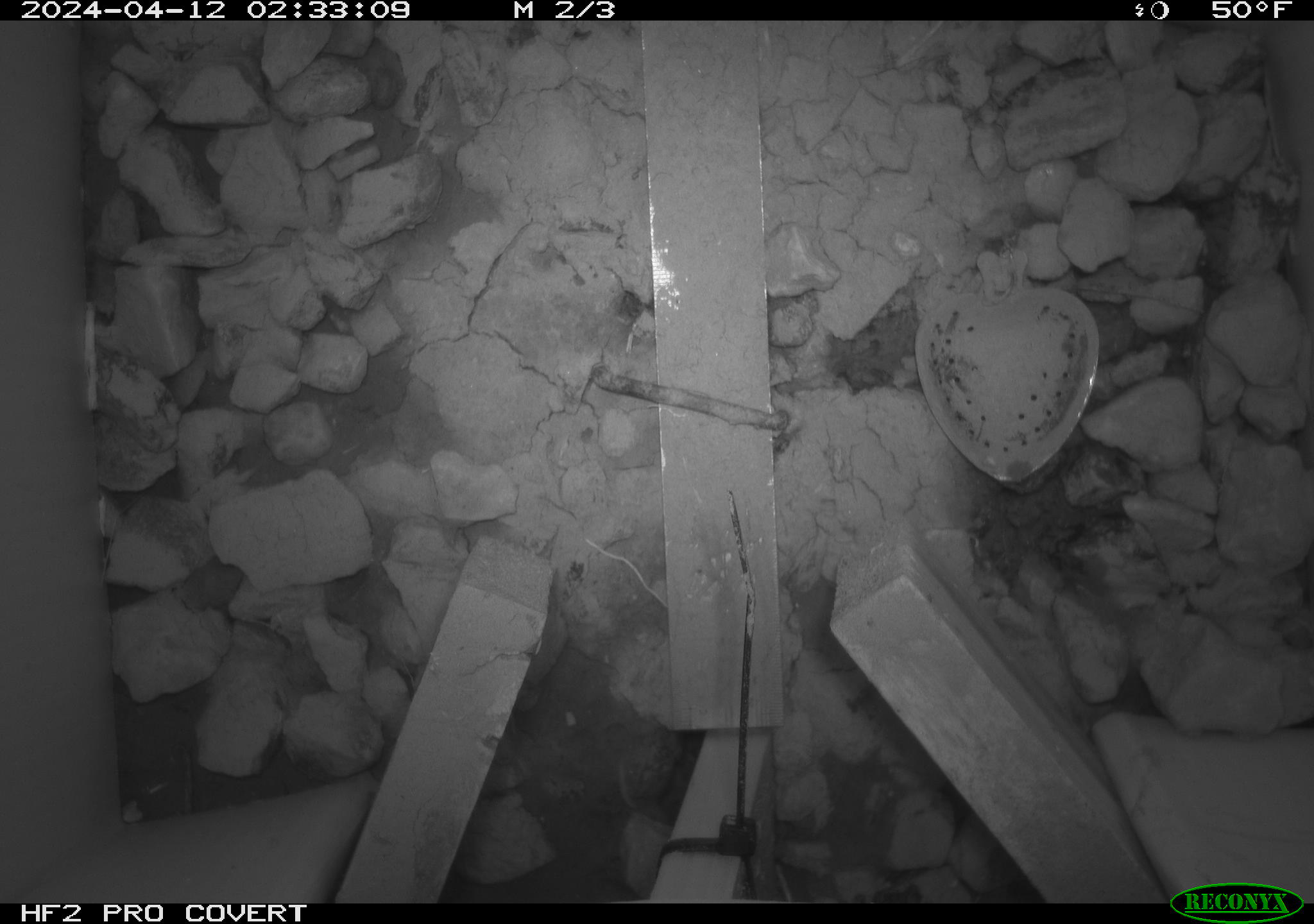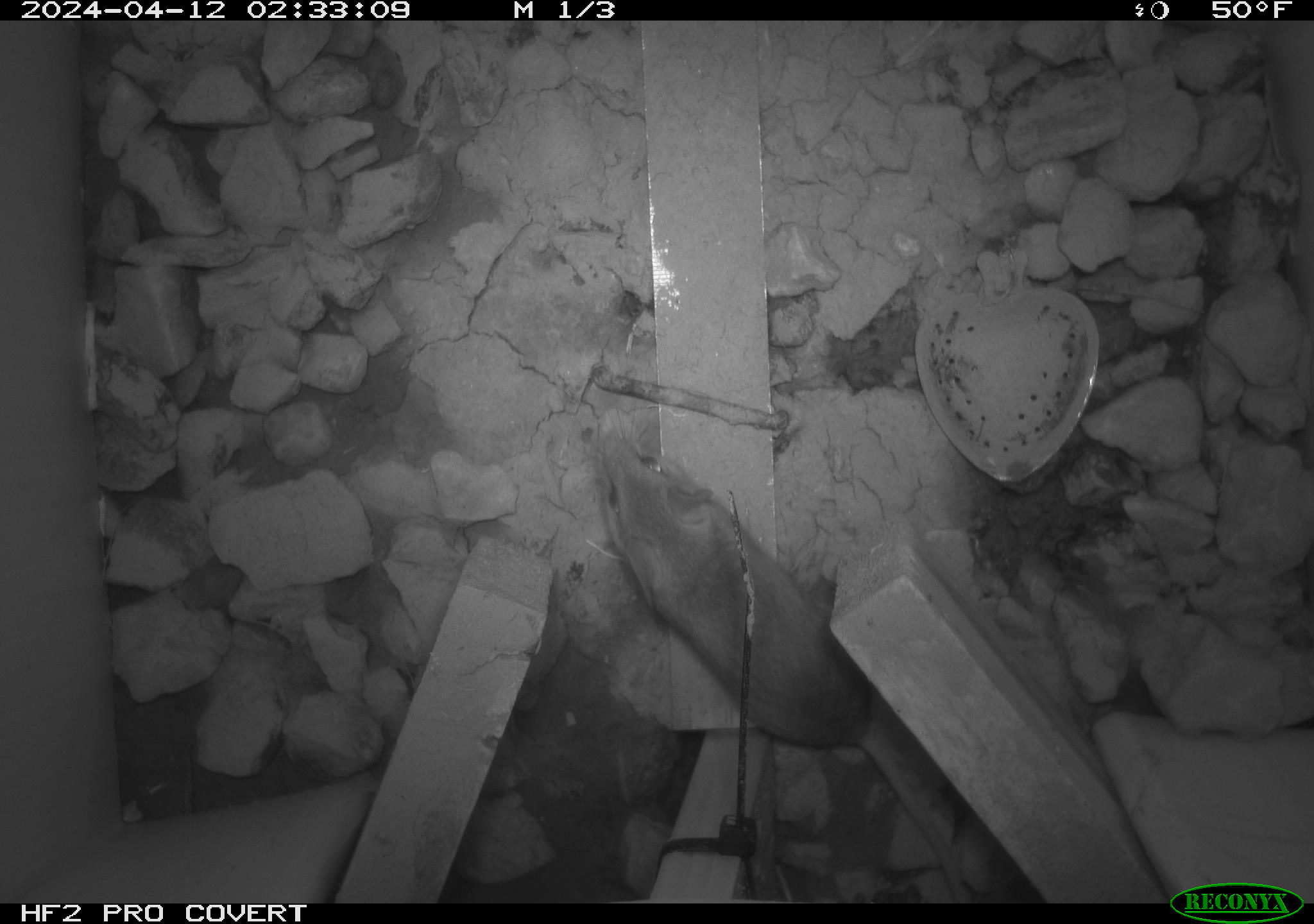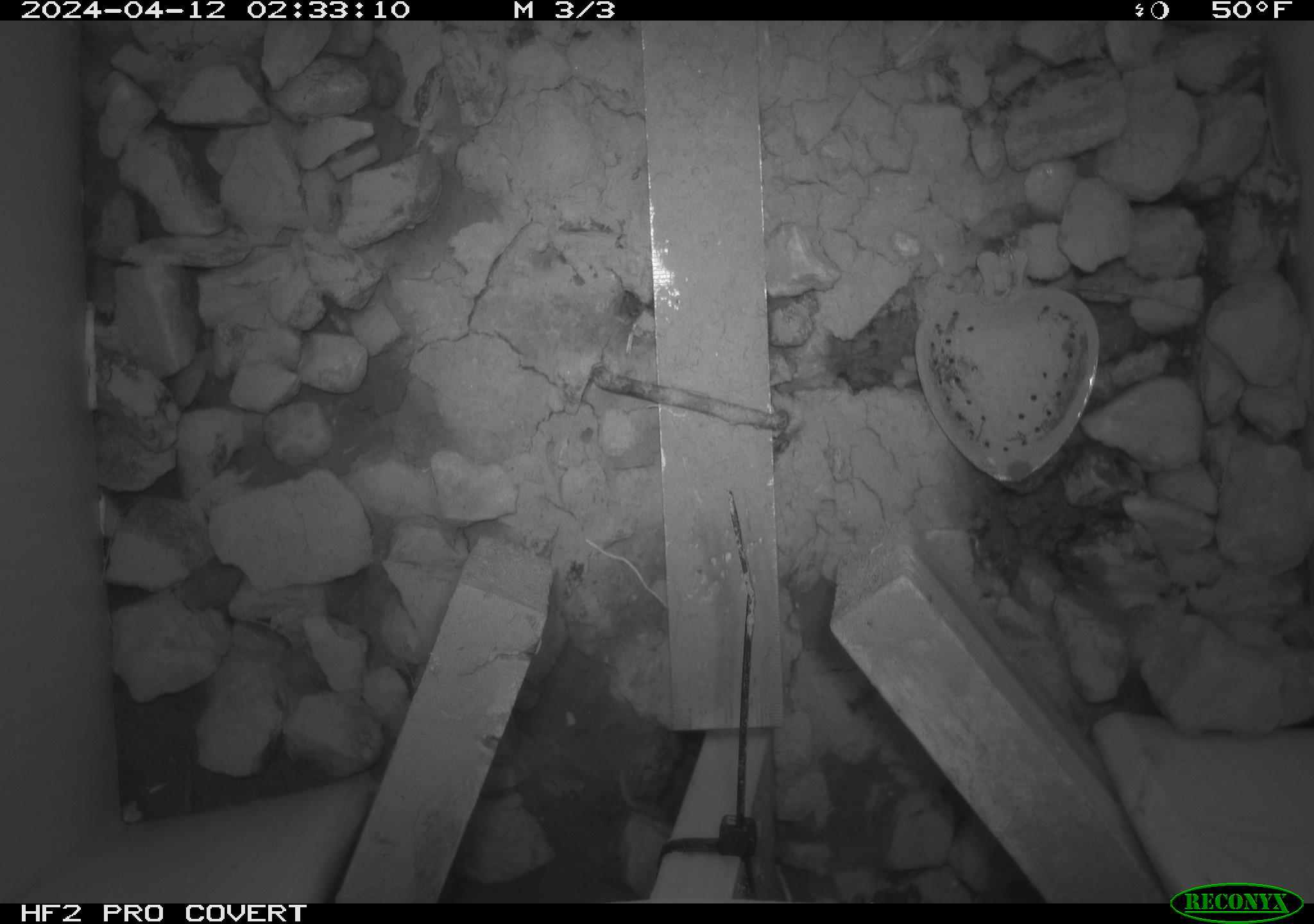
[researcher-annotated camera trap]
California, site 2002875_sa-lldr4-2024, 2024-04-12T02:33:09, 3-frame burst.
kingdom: Animalia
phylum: Chordata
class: Mammalia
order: Rodentia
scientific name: Rodentia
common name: rodent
Rodent (Rodentia).